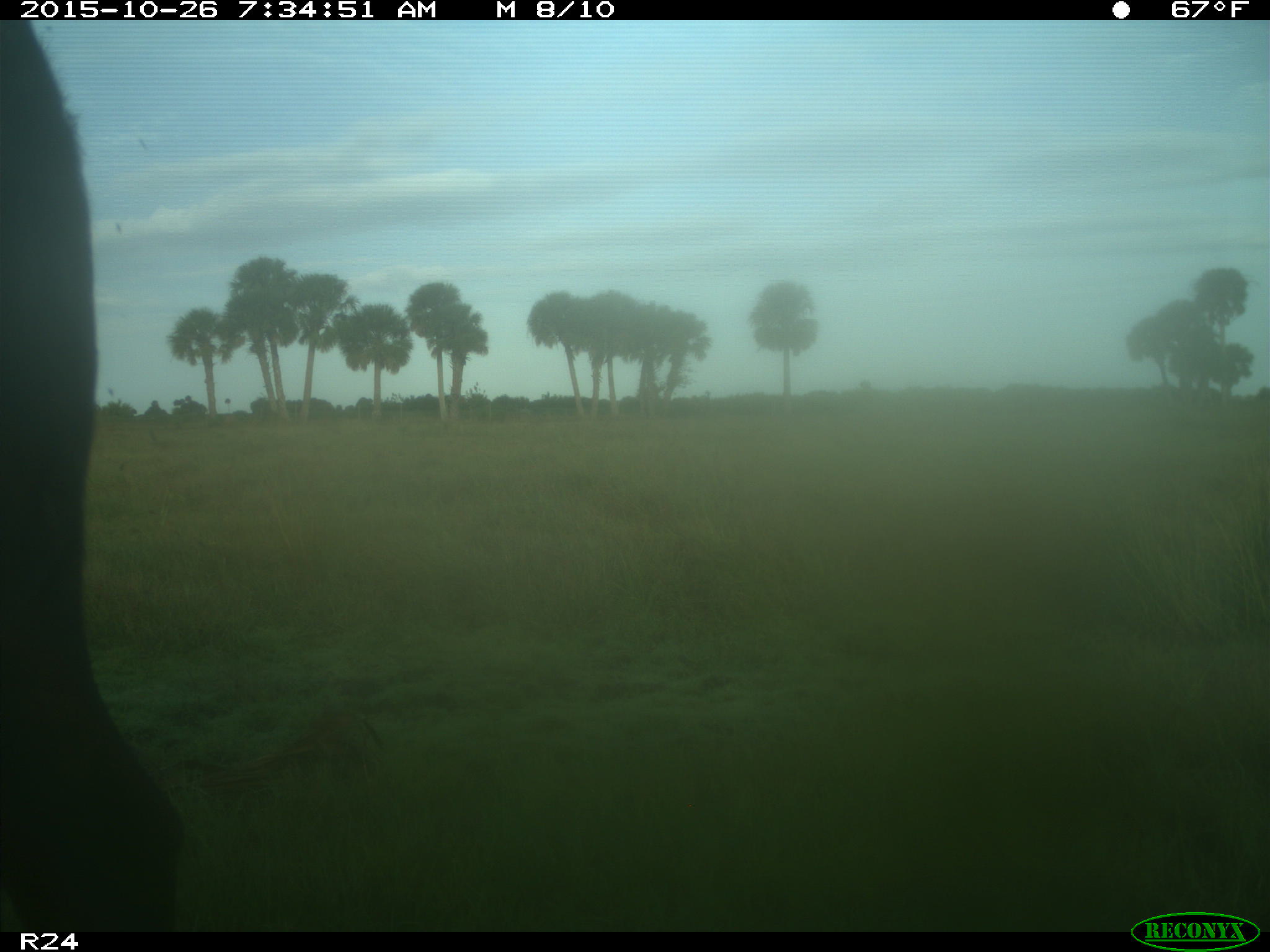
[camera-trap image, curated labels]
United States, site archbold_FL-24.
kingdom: Animalia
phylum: Chordata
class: Mammalia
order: Artiodactyla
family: Bovidae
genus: Bos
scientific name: Bos taurus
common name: domestic cow